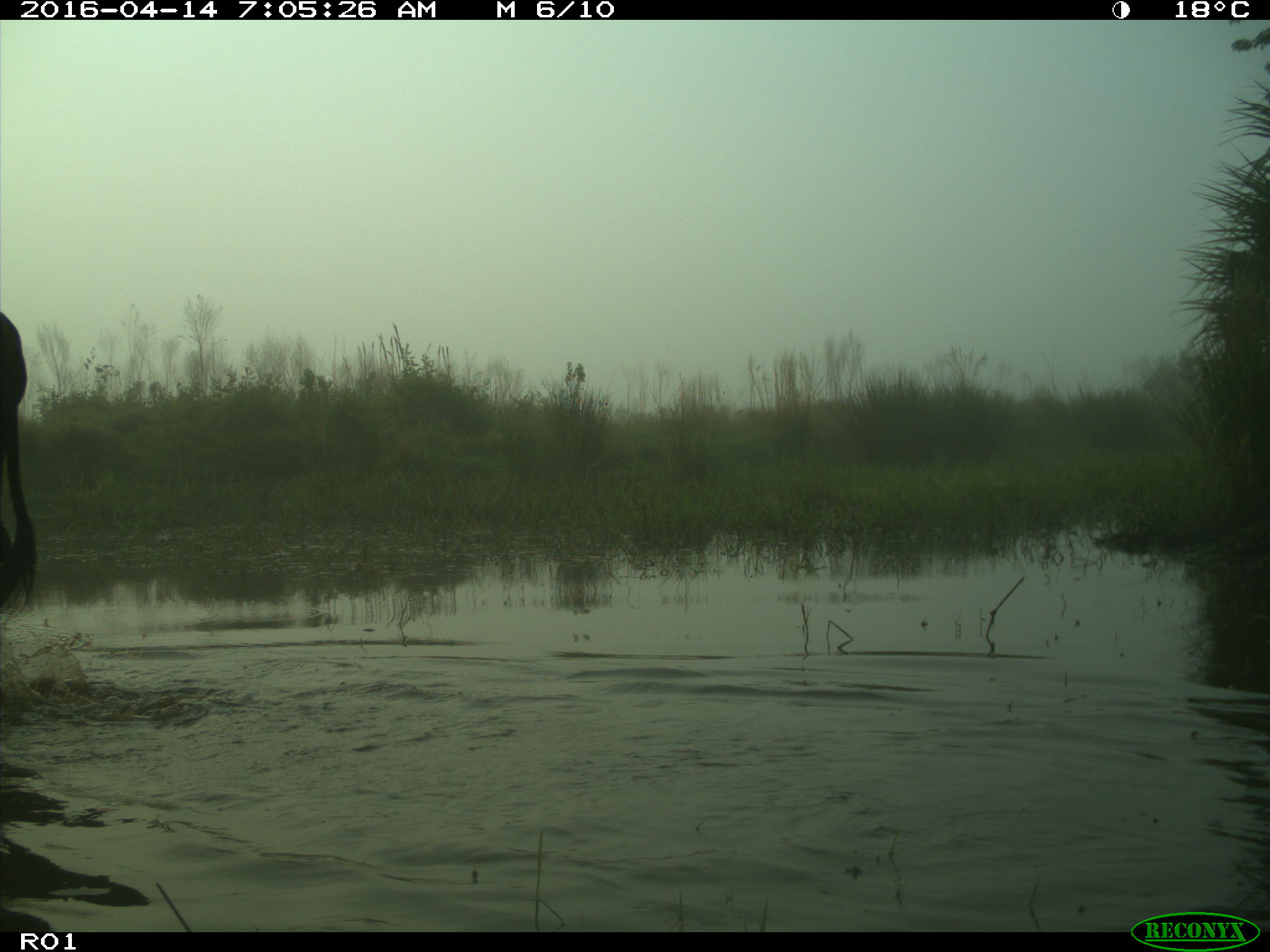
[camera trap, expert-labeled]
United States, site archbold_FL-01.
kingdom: Animalia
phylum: Chordata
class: Mammalia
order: Artiodactyla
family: Bovidae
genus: Bos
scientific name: Bos taurus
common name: domestic cow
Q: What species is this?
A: Bos taurus (domestic cow).